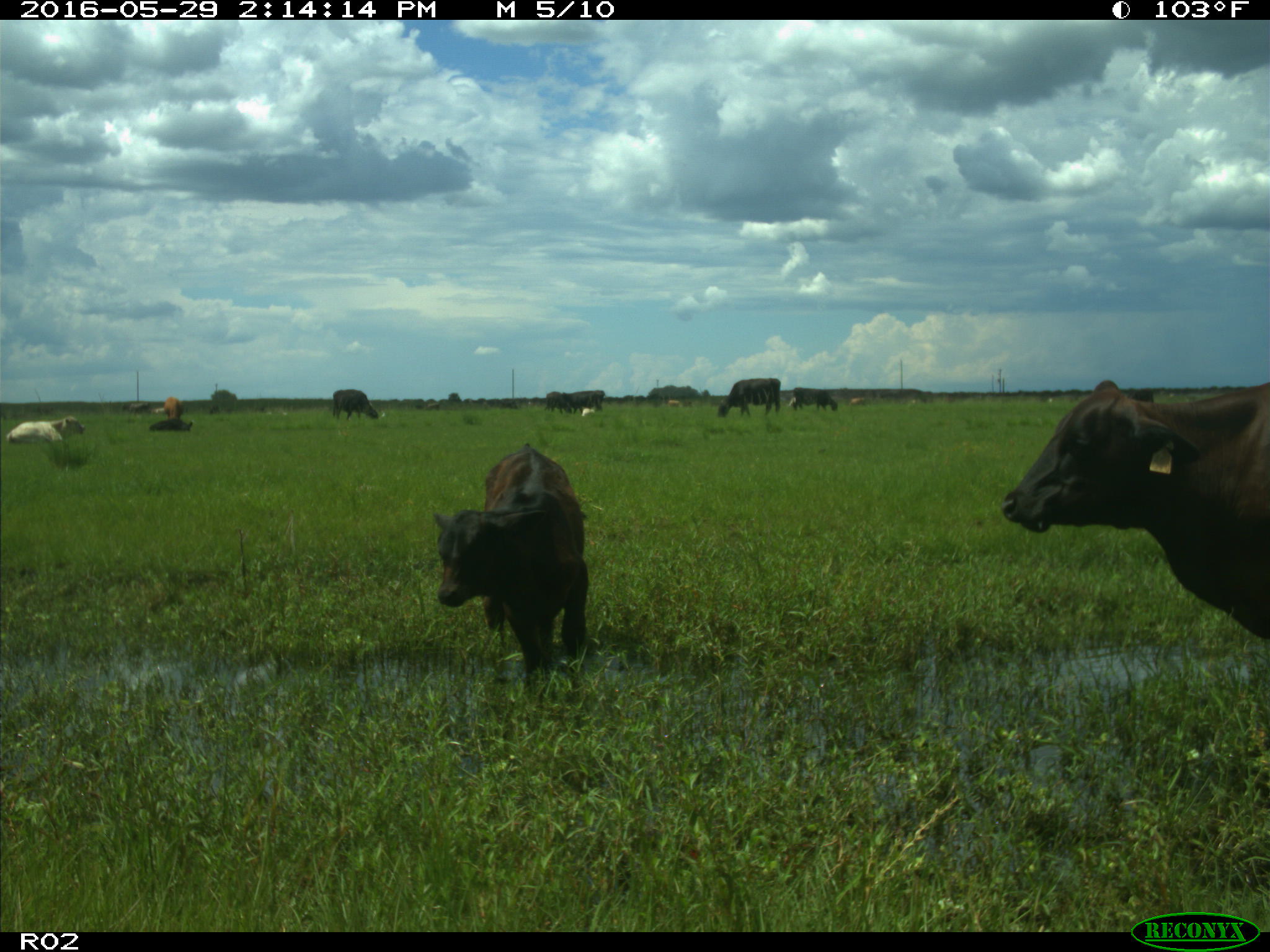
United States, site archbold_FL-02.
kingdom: Animalia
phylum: Chordata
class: Mammalia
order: Artiodactyla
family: Bovidae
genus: Bos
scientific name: Bos taurus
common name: domestic cow